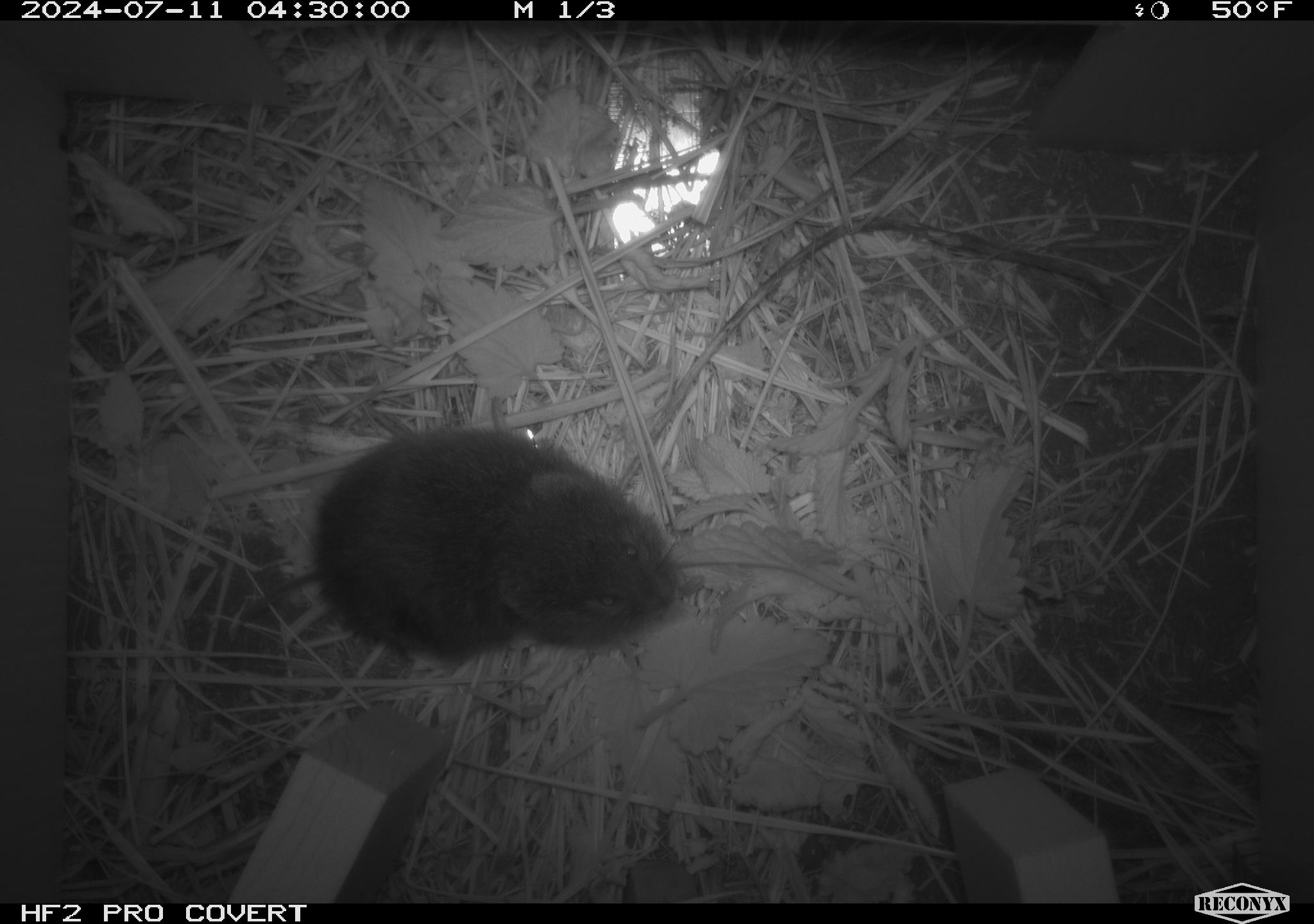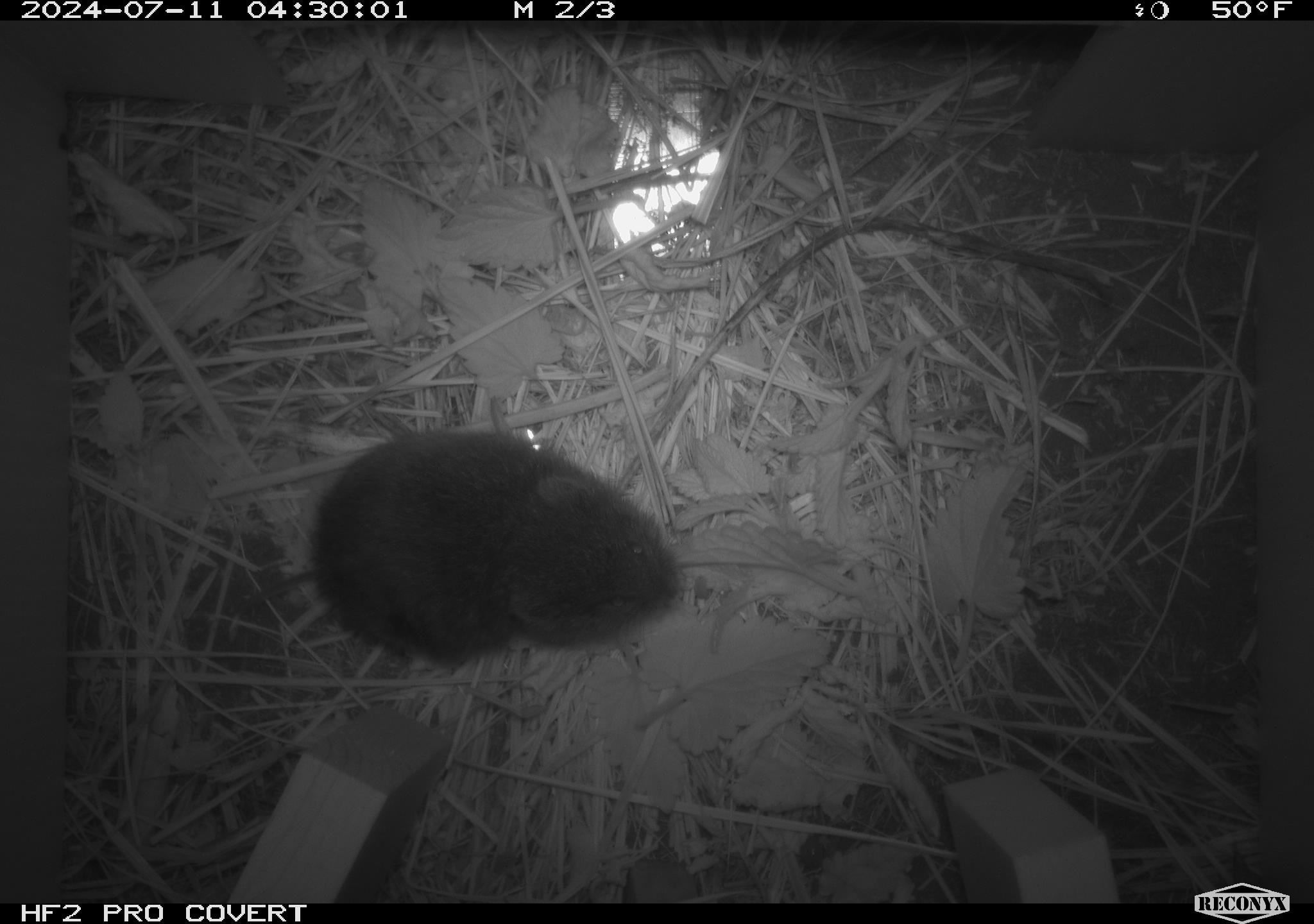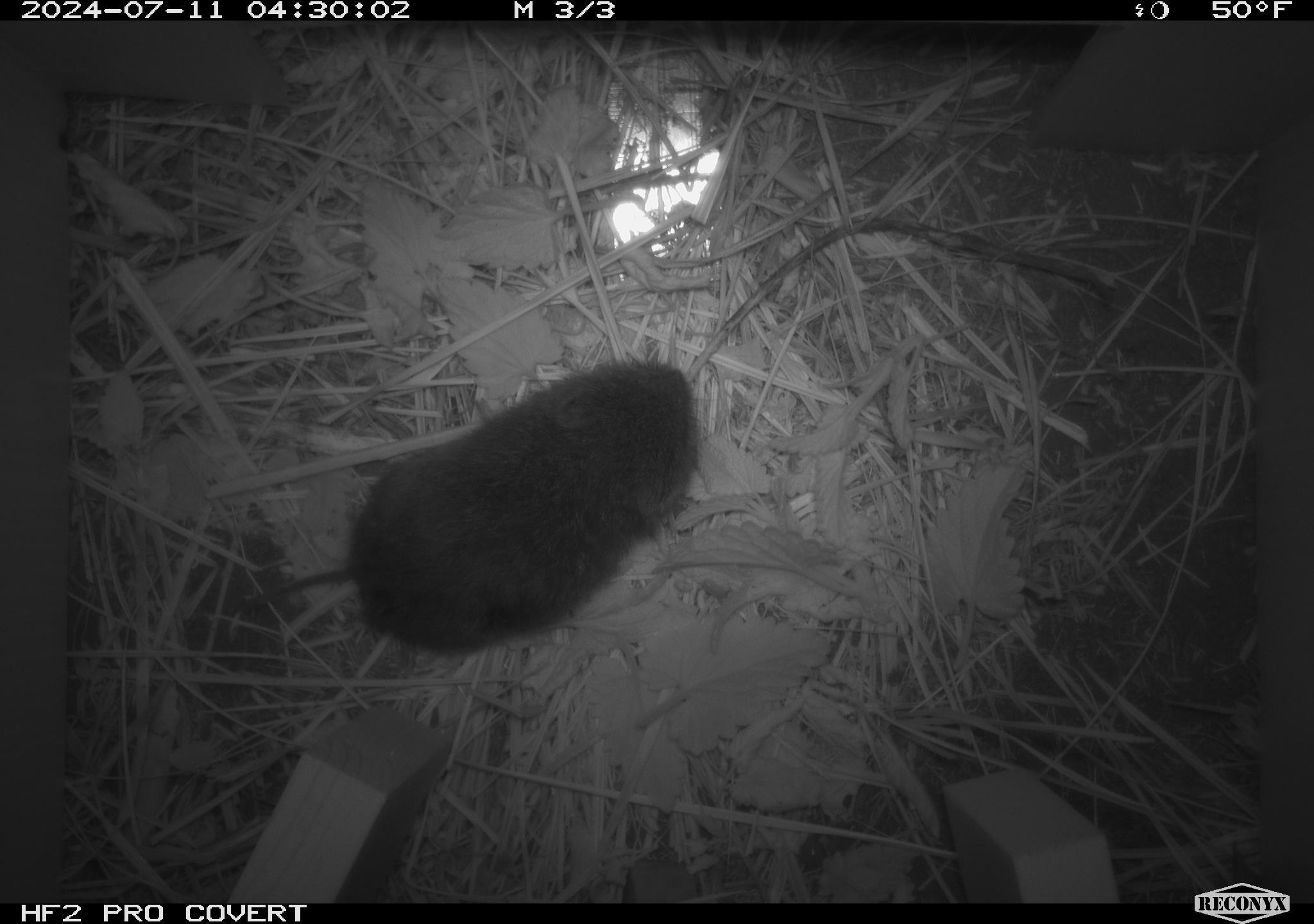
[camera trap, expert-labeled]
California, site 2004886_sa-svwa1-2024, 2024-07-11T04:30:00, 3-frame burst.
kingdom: Animalia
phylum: Chordata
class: Mammalia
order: Rodentia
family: Cricetidae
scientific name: Arvicolinae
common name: voles, lemmings, and muskrats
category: arvicolinae subfamily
Arvicolinae subfamily (voles, lemmings, and muskrats) (Arvicolinae).